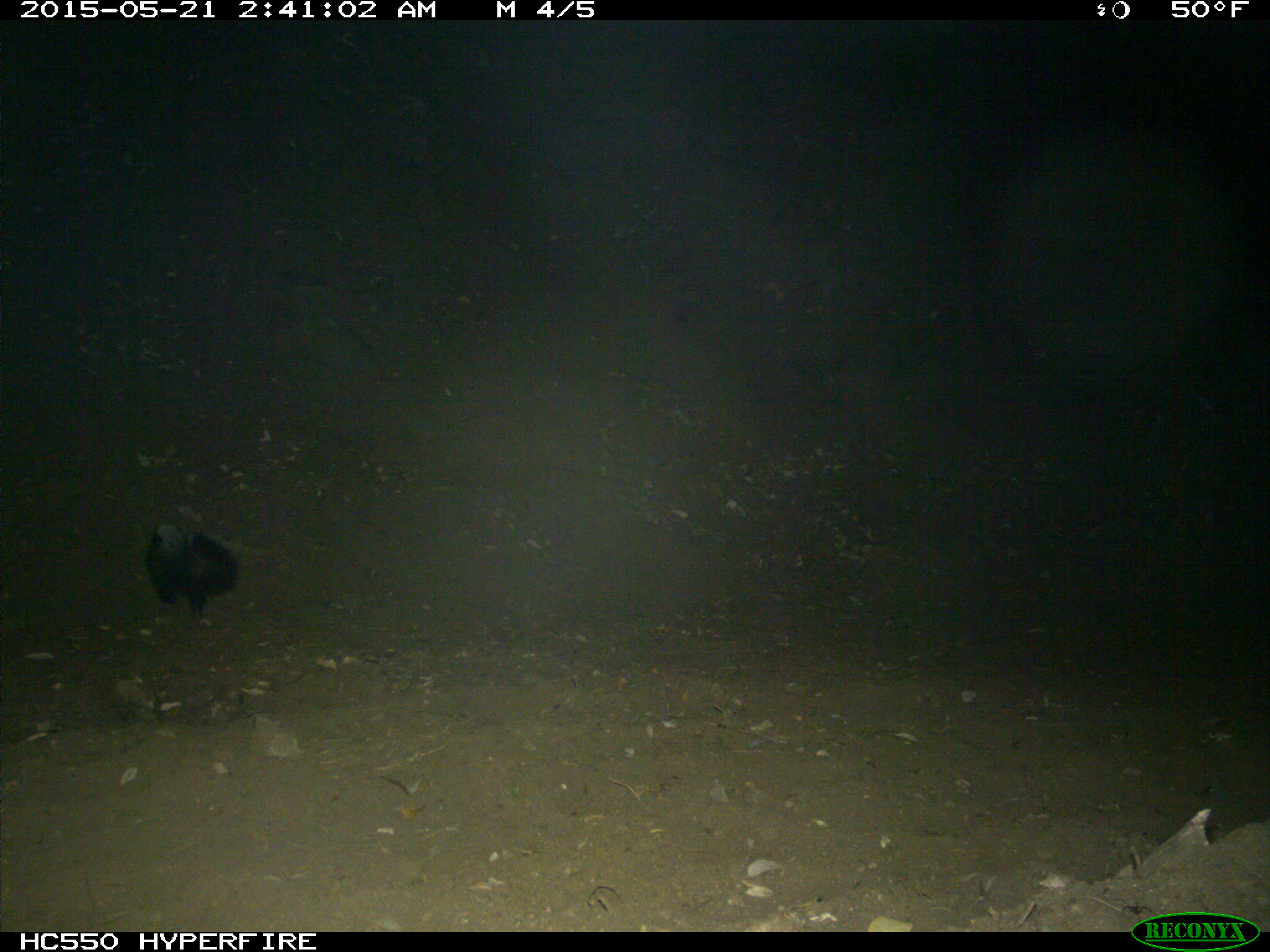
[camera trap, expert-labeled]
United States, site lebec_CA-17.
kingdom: Animalia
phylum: Chordata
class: Mammalia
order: Carnivora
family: Mephitidae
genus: Mephitis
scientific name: Mephitis mephitis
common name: striped skunk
Mephitis mephitis (striped skunk).